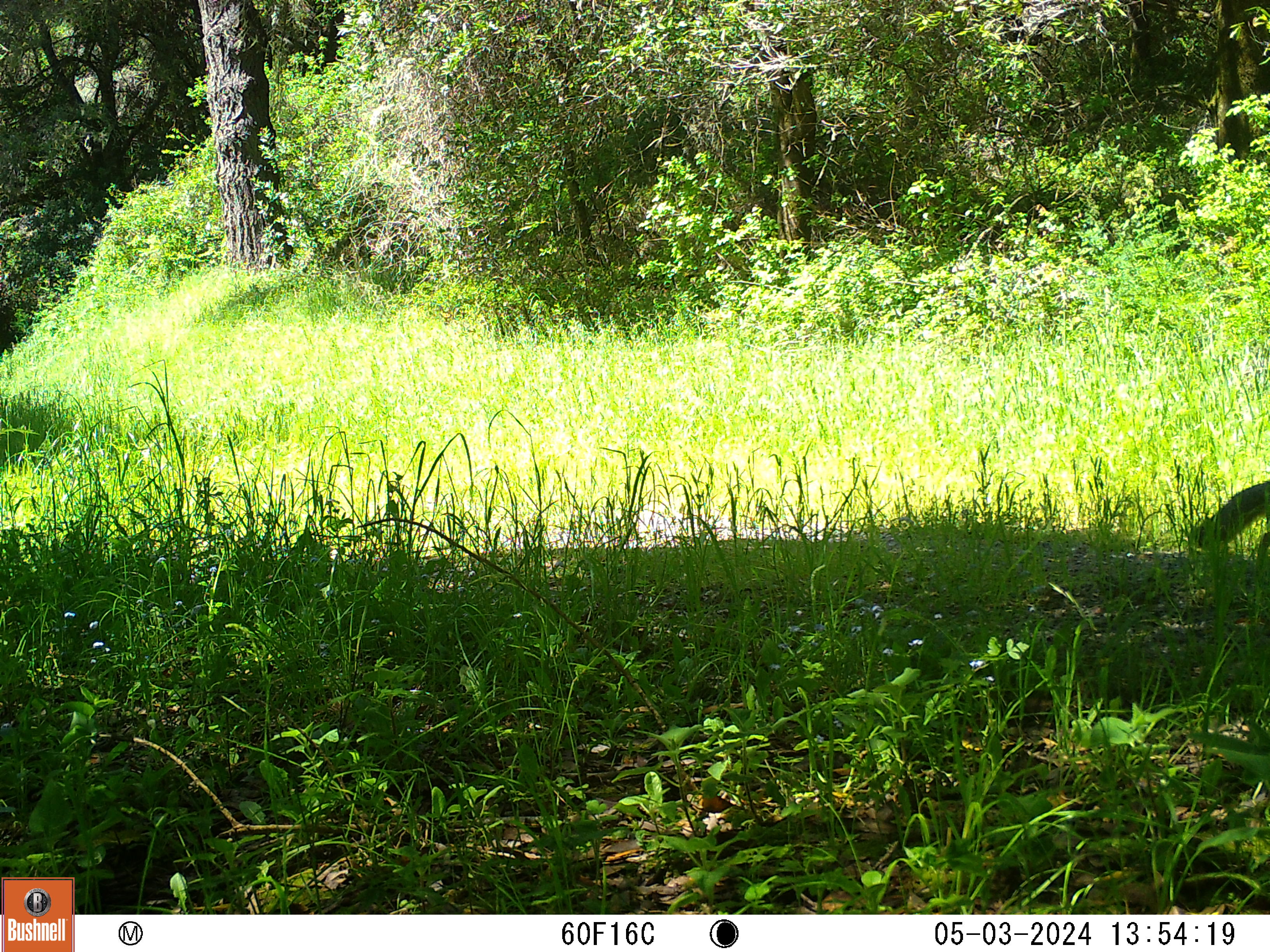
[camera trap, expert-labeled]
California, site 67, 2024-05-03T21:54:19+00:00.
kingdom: Animalia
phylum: Chordata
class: Aves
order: Galliformes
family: Phasianidae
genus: Meleagris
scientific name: Meleagris gallopavo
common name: turkey